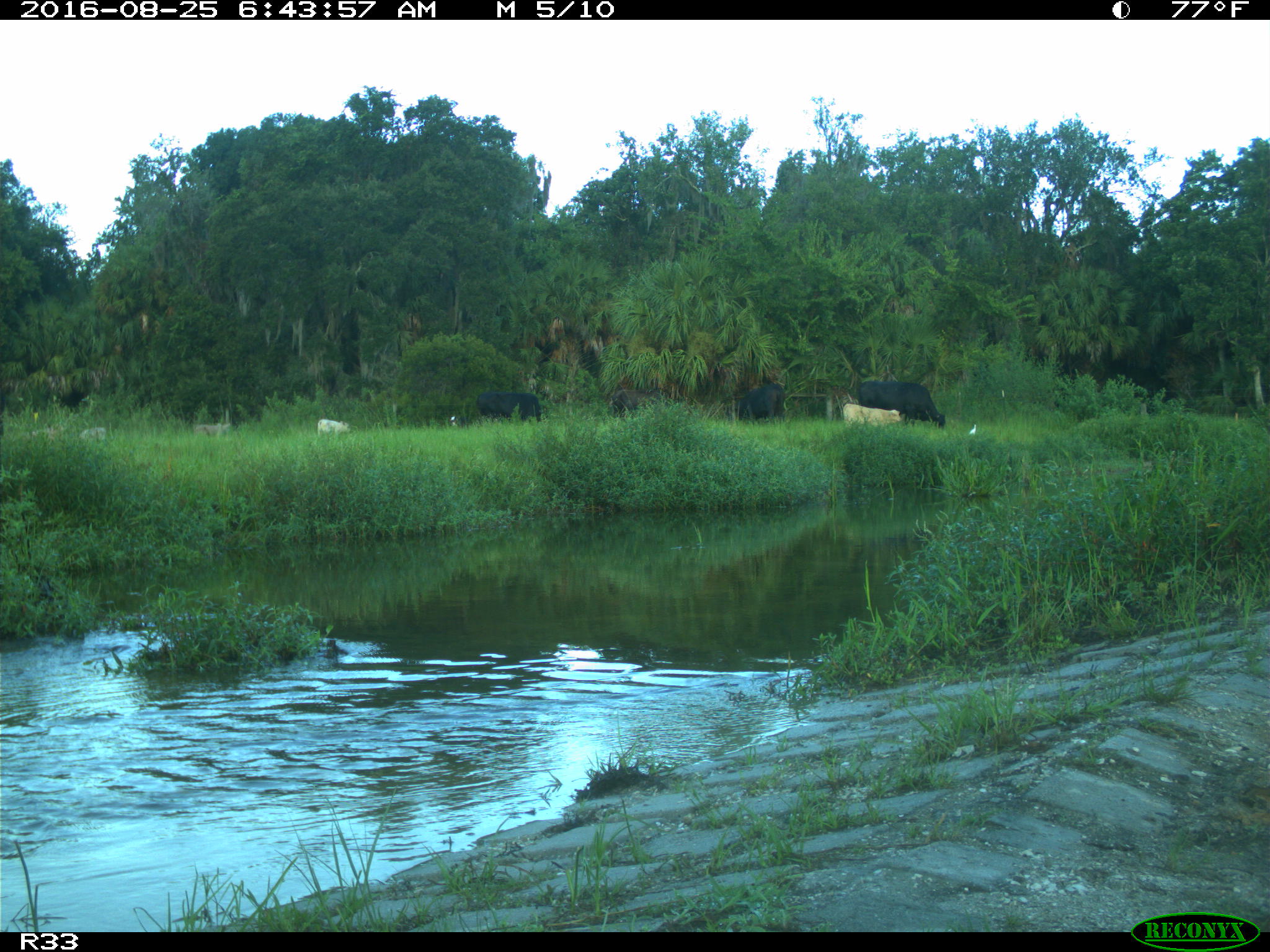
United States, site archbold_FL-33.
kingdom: Animalia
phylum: Chordata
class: Mammalia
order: Artiodactyla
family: Bovidae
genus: Bos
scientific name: Bos taurus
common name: domestic cow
Bos taurus (domestic cow).